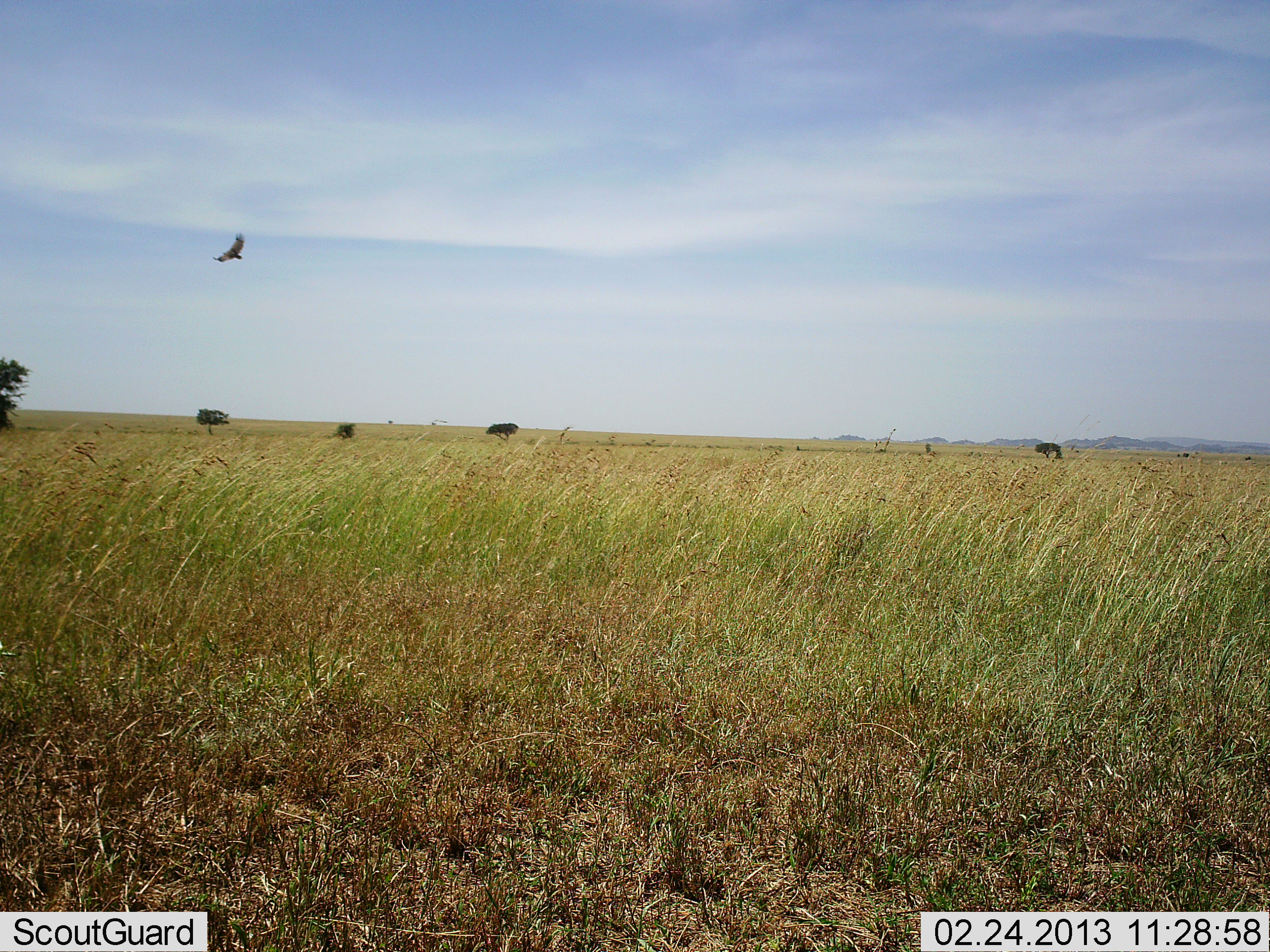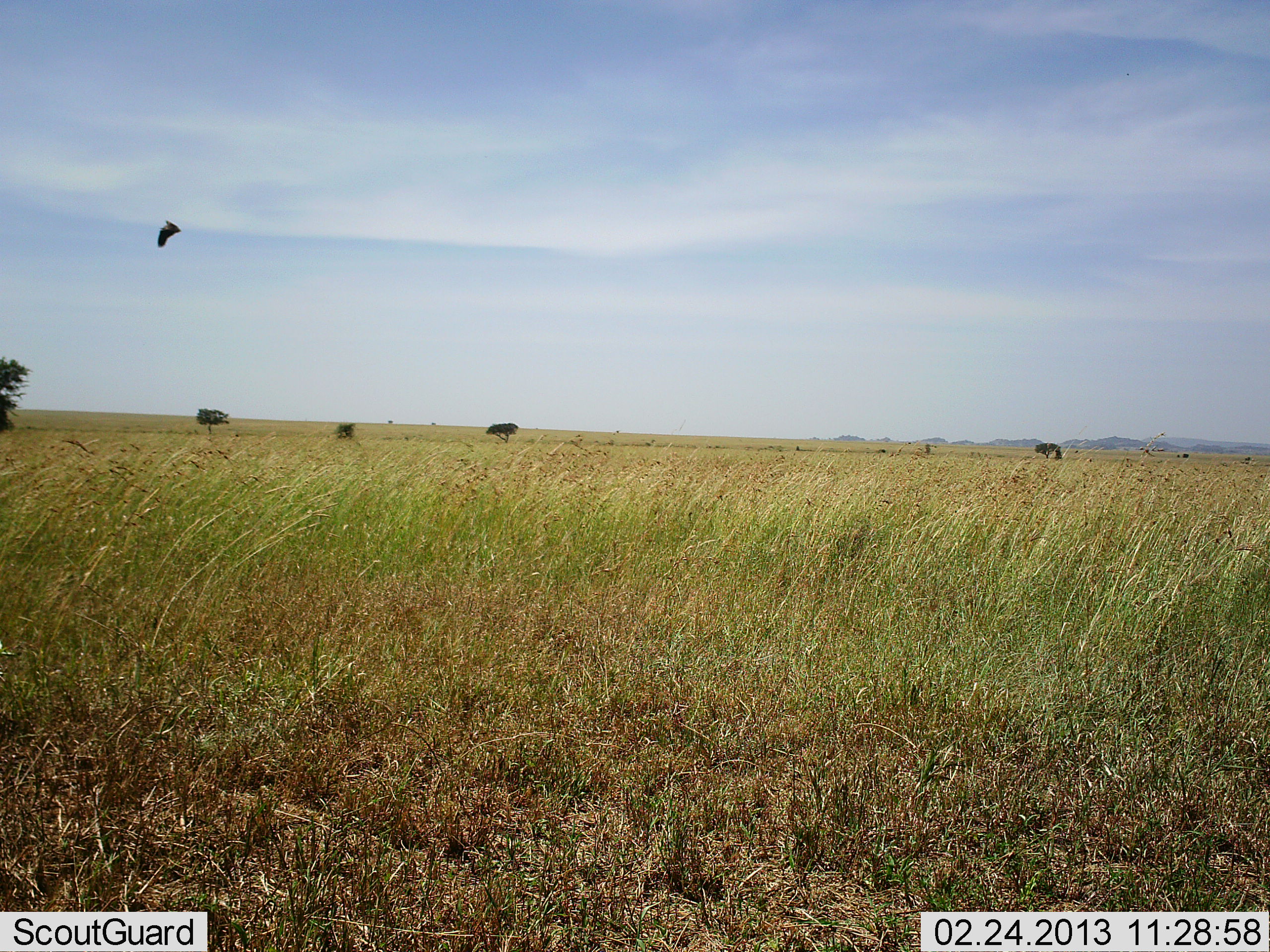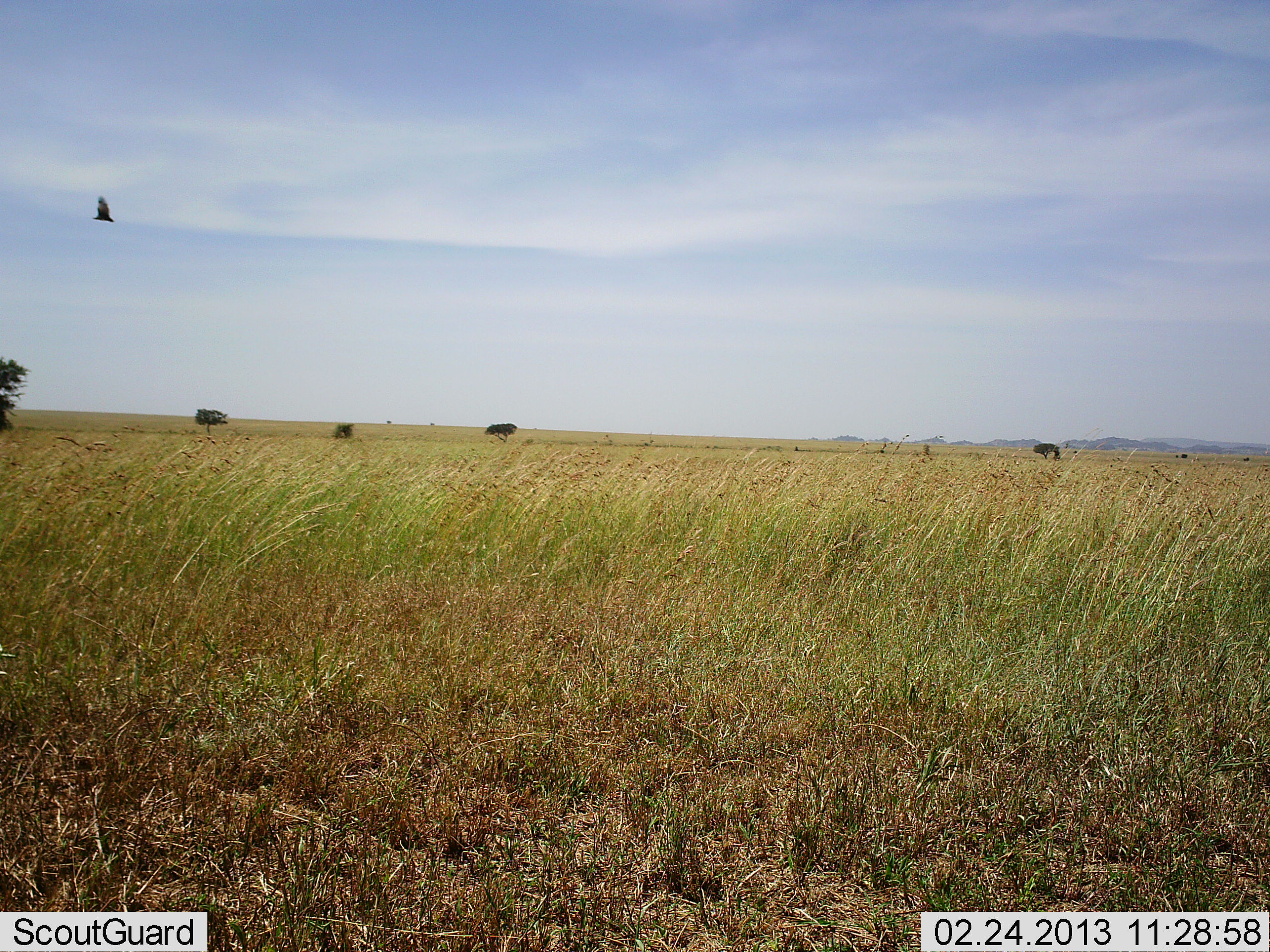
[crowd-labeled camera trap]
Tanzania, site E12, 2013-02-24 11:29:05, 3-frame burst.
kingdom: Animalia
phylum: Chordata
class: Aves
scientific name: Aves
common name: bird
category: otherbird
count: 1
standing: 0%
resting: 0%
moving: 100%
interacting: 0%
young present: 0%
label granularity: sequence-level